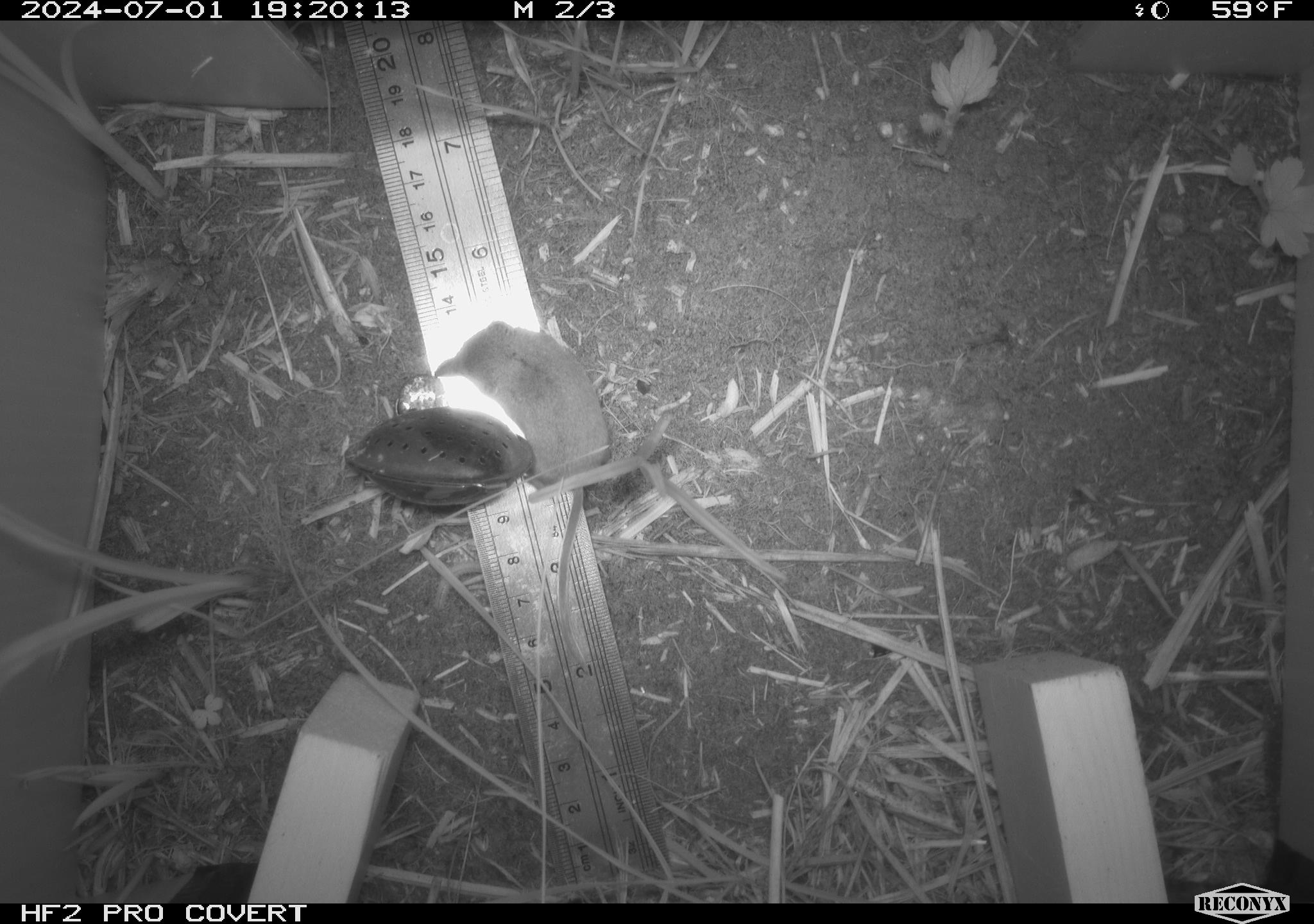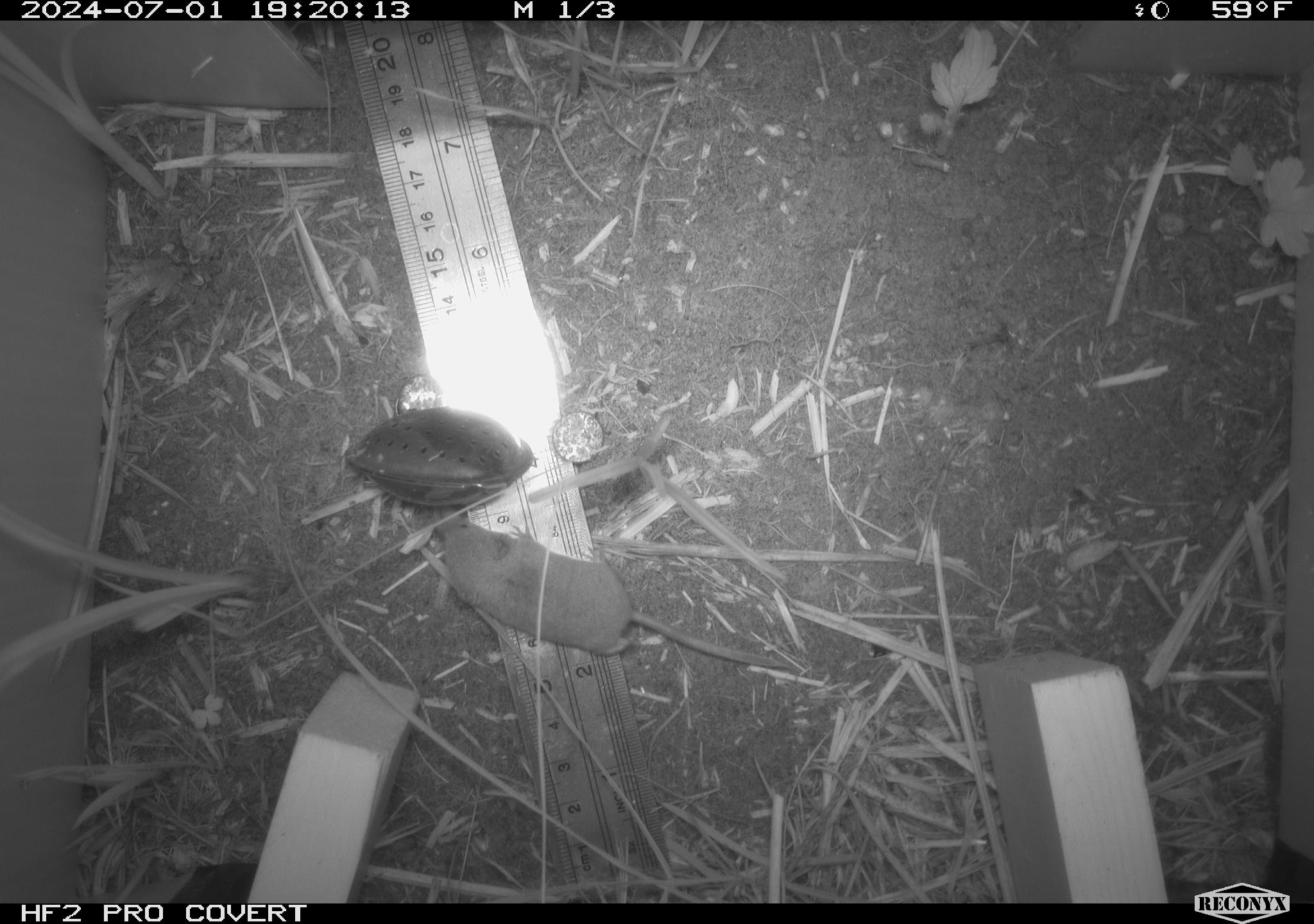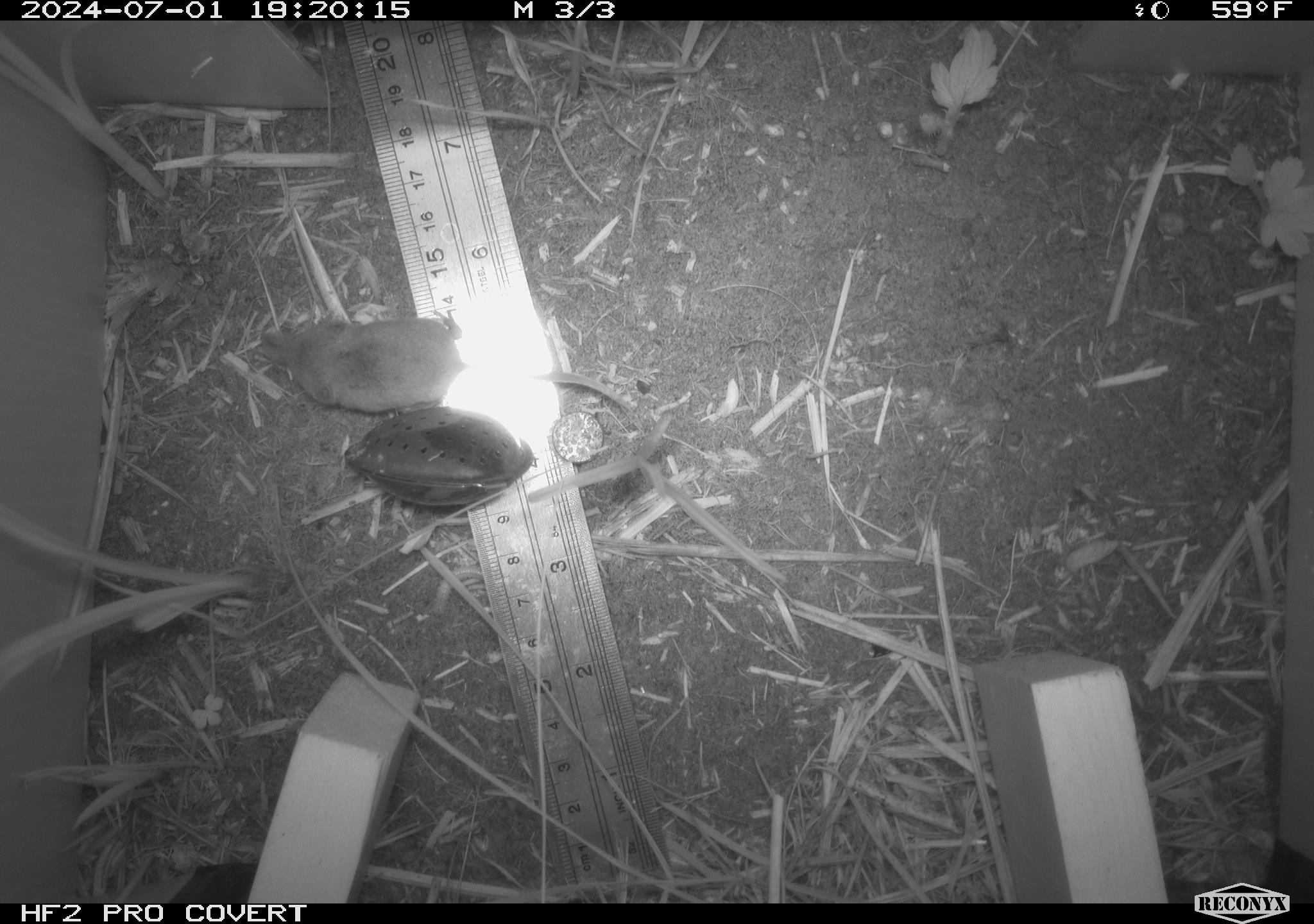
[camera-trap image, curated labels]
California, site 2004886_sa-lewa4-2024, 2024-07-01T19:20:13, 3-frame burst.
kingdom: Animalia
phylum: Chordata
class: Mammalia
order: Eulipotyphla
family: Soricidae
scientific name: Soricidae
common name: shrews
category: soricidae family